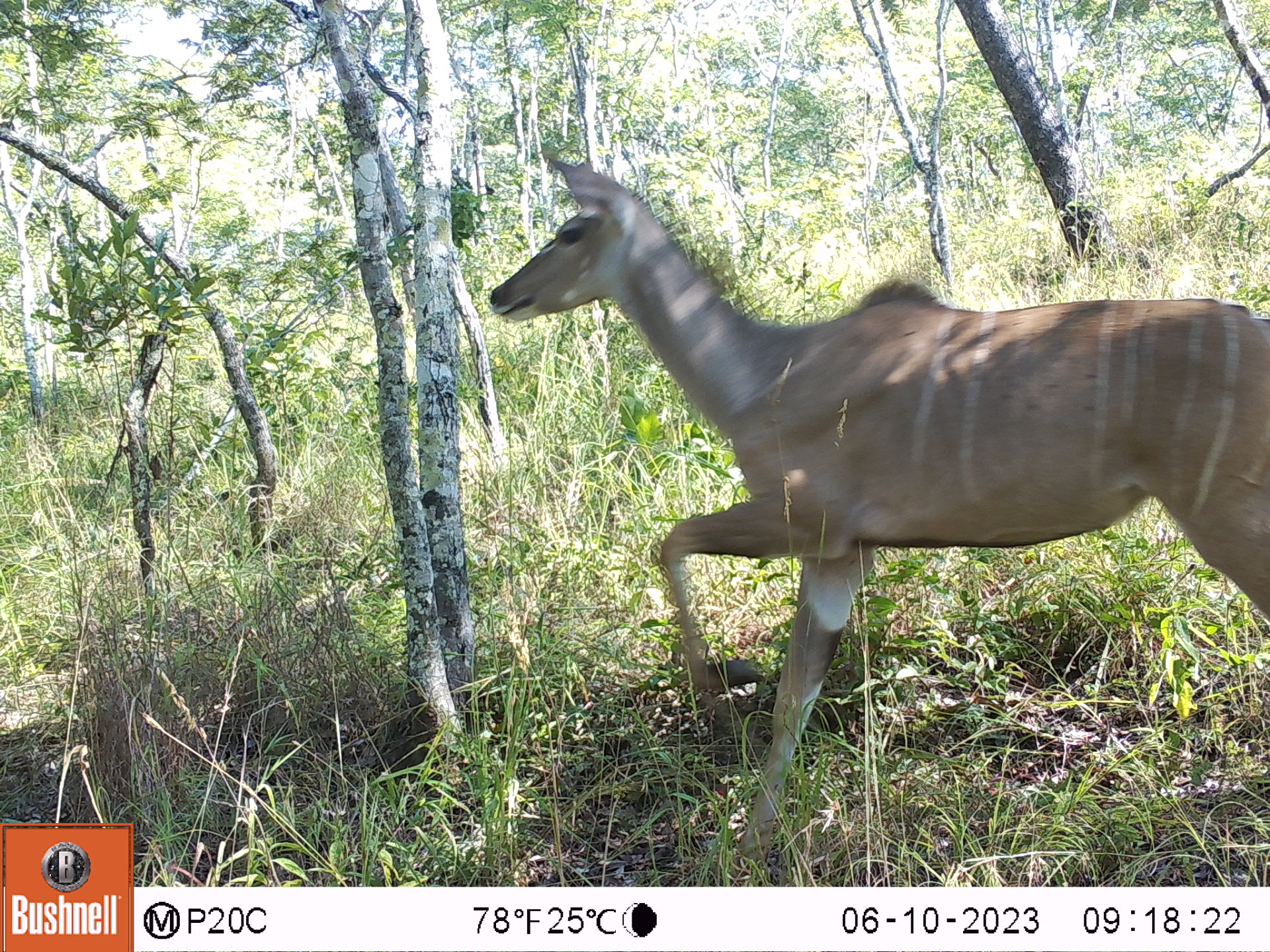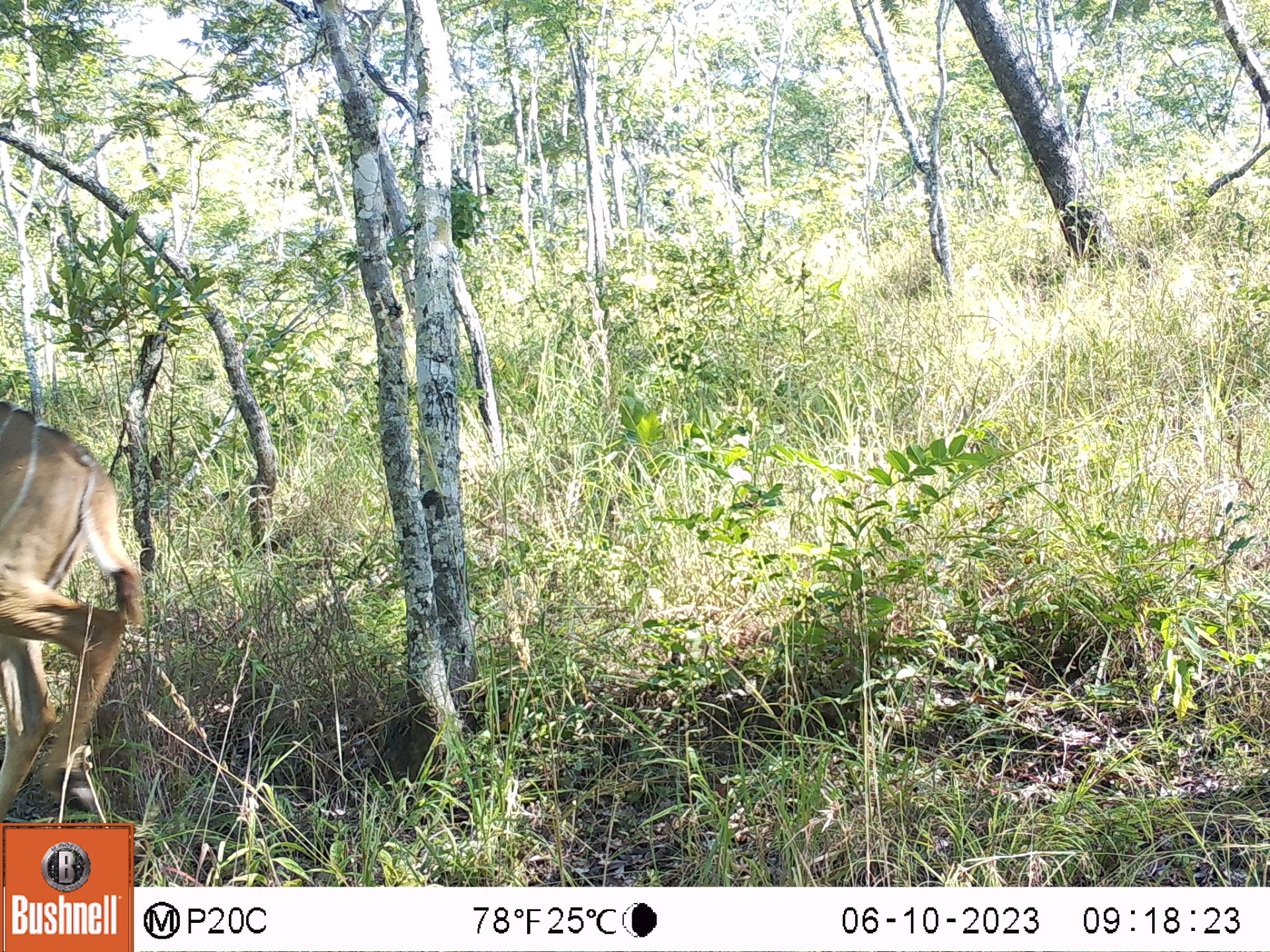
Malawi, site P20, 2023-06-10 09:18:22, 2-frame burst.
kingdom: Animalia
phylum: Chordata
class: Mammalia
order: Artiodactyla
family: Bovidae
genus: Tragelaphus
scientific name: Tragelaphus strepsiceros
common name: greater kudu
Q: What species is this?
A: Greater kudu (Tragelaphus strepsiceros).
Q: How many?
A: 1.